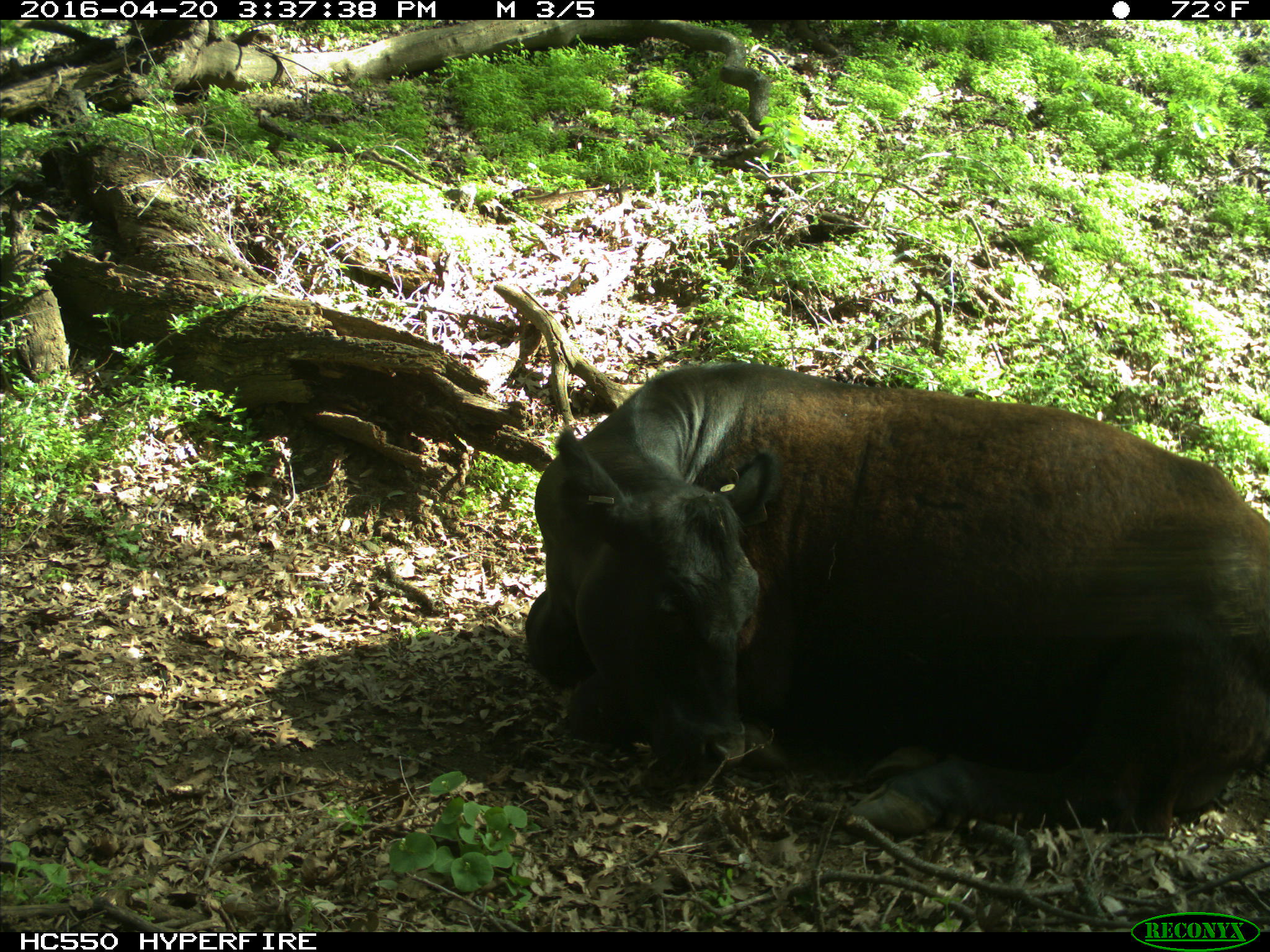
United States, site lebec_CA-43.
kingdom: Animalia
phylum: Chordata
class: Mammalia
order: Artiodactyla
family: Bovidae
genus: Bos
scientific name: Bos taurus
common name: domestic cow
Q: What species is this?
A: Bos taurus (domestic cow).